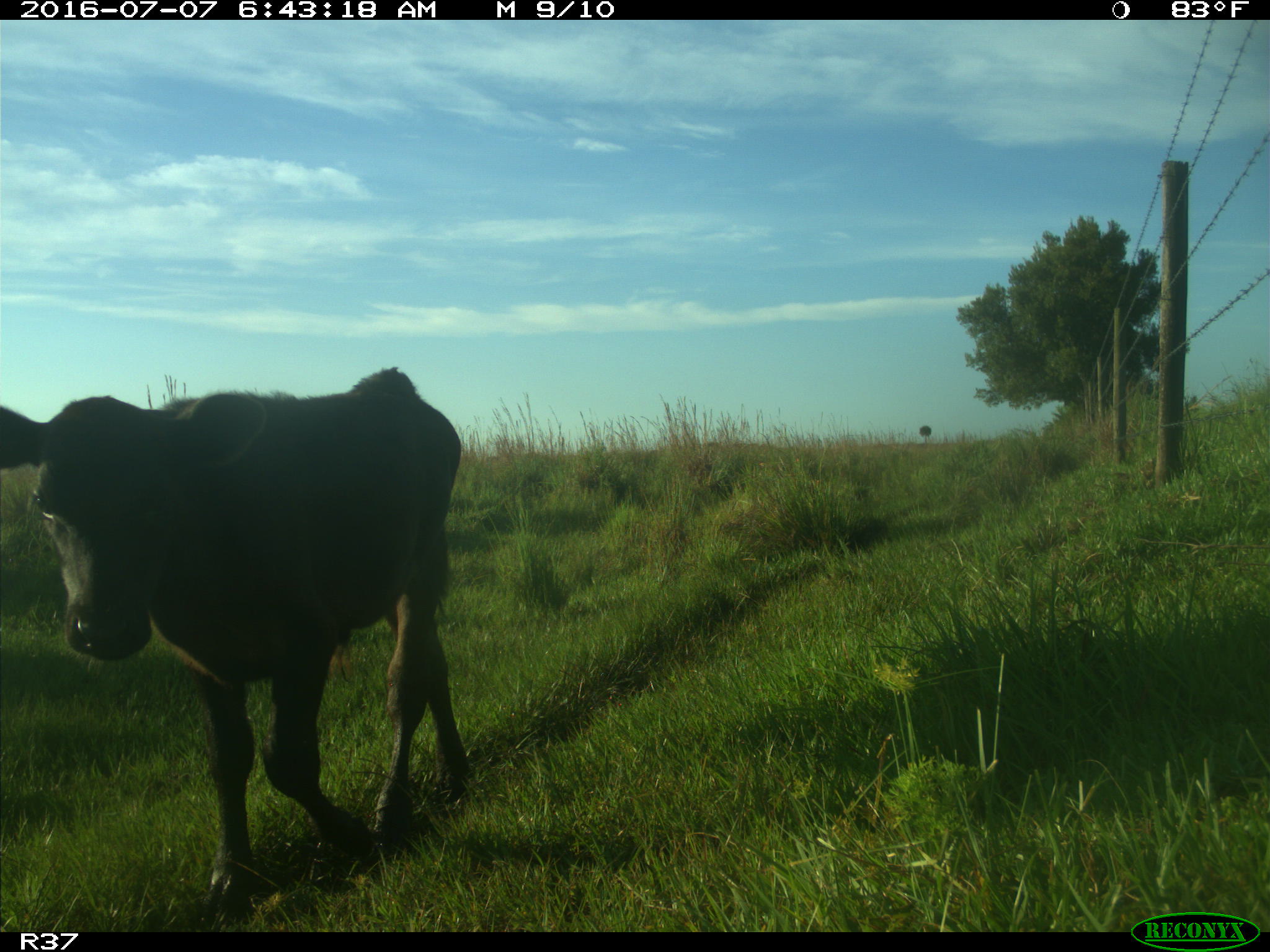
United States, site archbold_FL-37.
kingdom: Animalia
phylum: Chordata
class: Mammalia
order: Artiodactyla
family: Bovidae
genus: Bos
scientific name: Bos taurus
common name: domestic cow